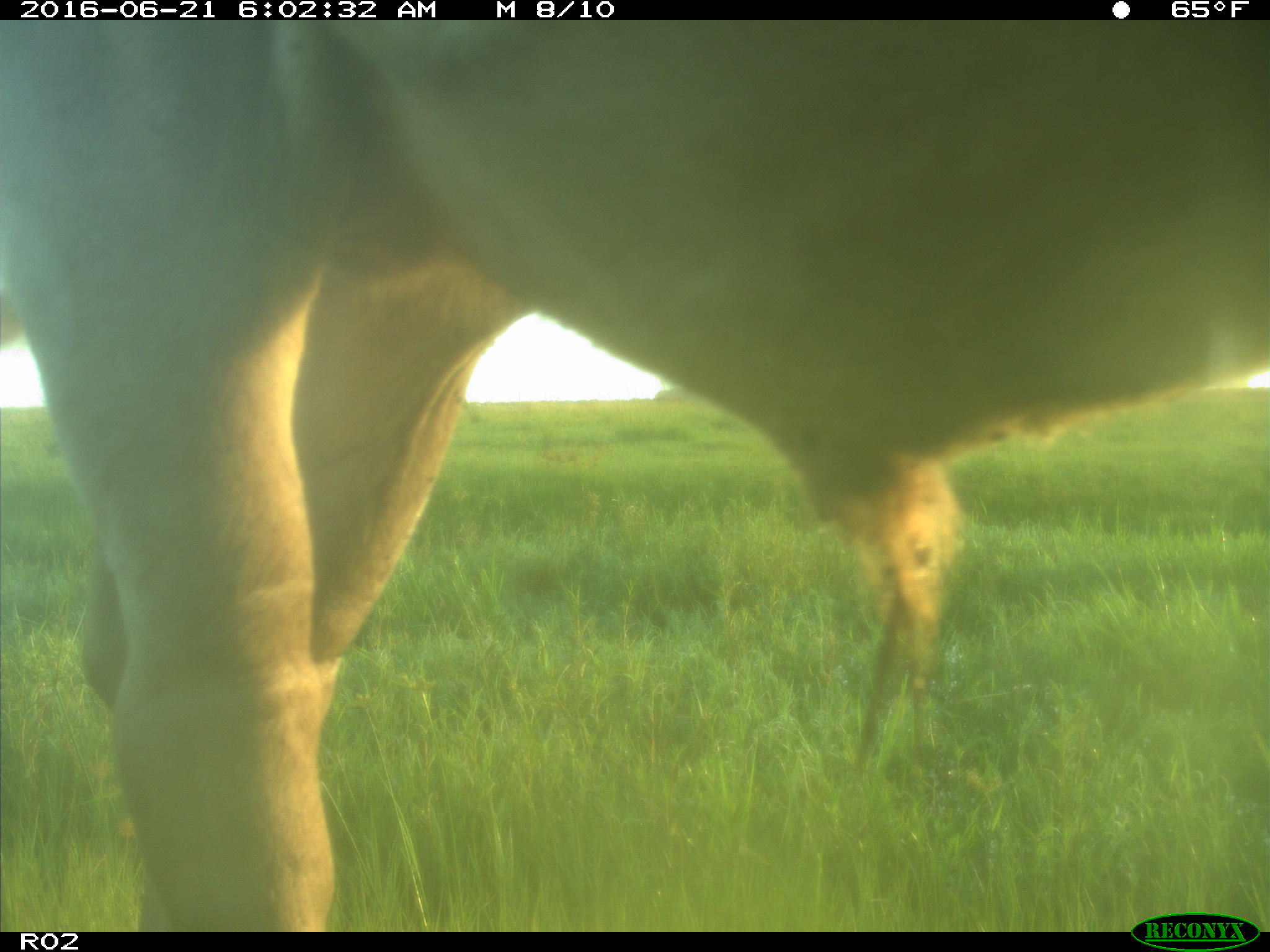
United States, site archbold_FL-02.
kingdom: Animalia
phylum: Chordata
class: Mammalia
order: Artiodactyla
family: Bovidae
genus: Bos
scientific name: Bos taurus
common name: domestic cow